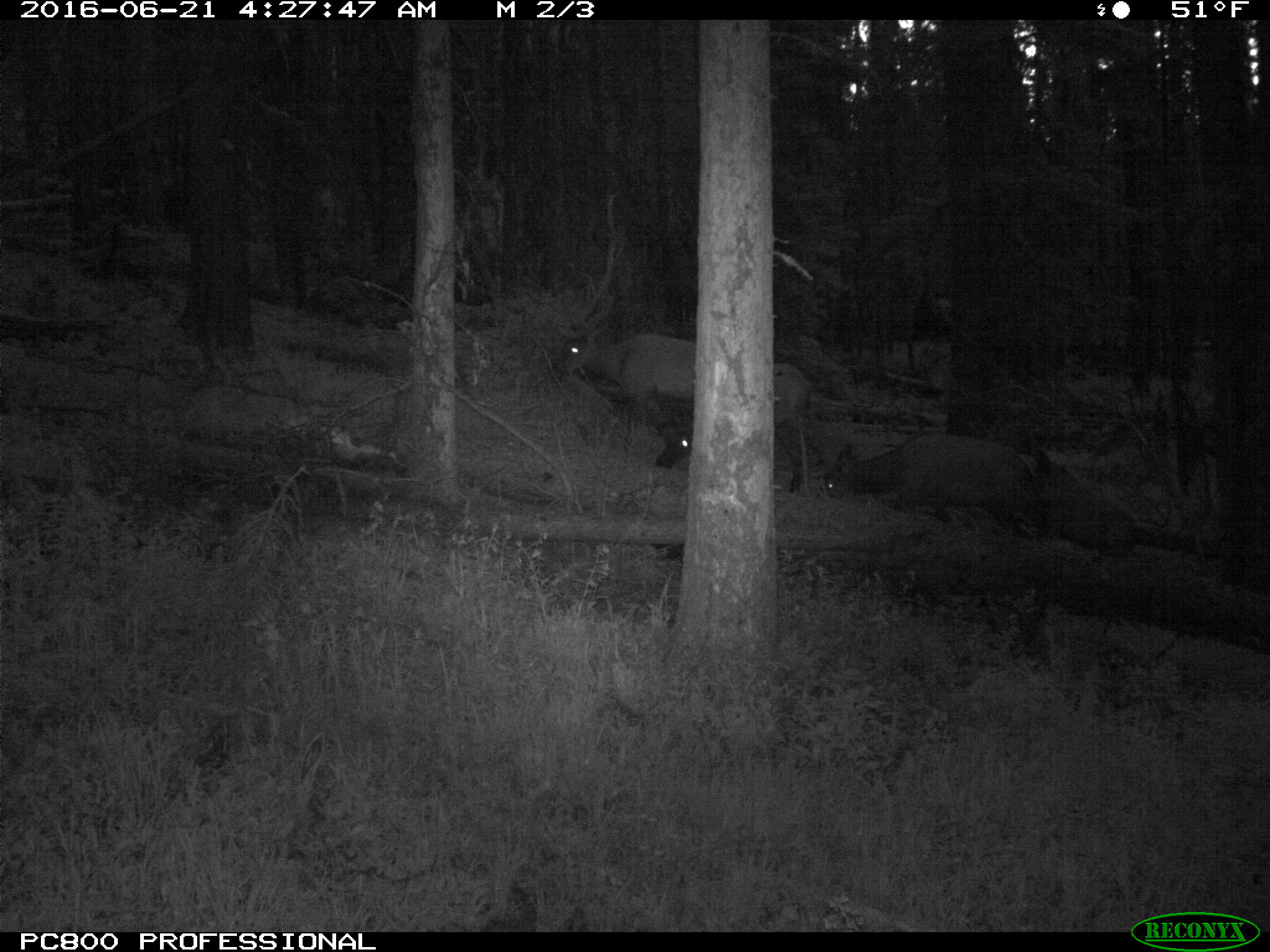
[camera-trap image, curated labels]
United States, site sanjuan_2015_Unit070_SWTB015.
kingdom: Animalia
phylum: Chordata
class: Mammalia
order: Artiodactyla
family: Cervidae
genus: Cervus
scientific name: Cervus elaphus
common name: red deer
Cervus elaphus (red deer).